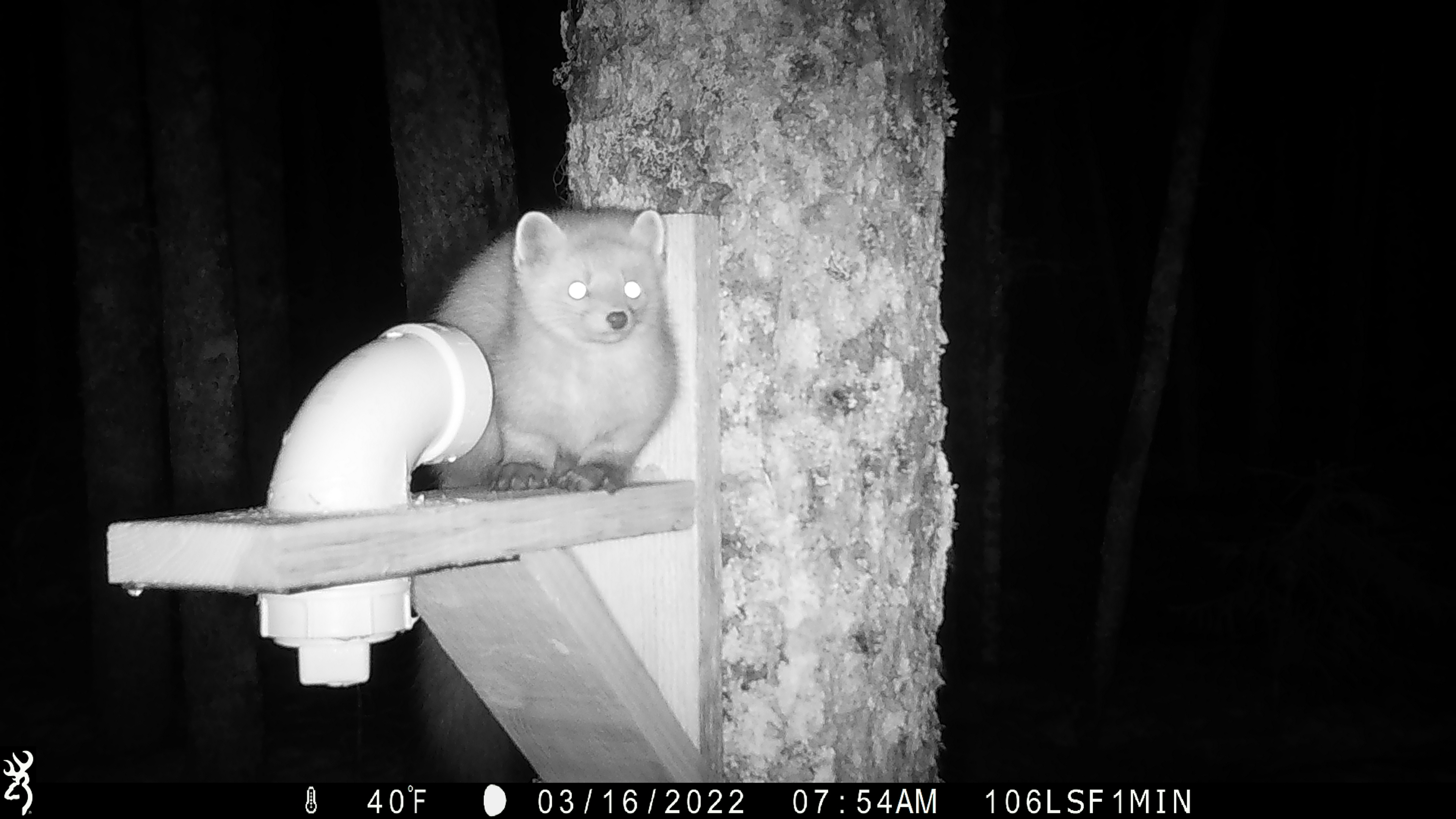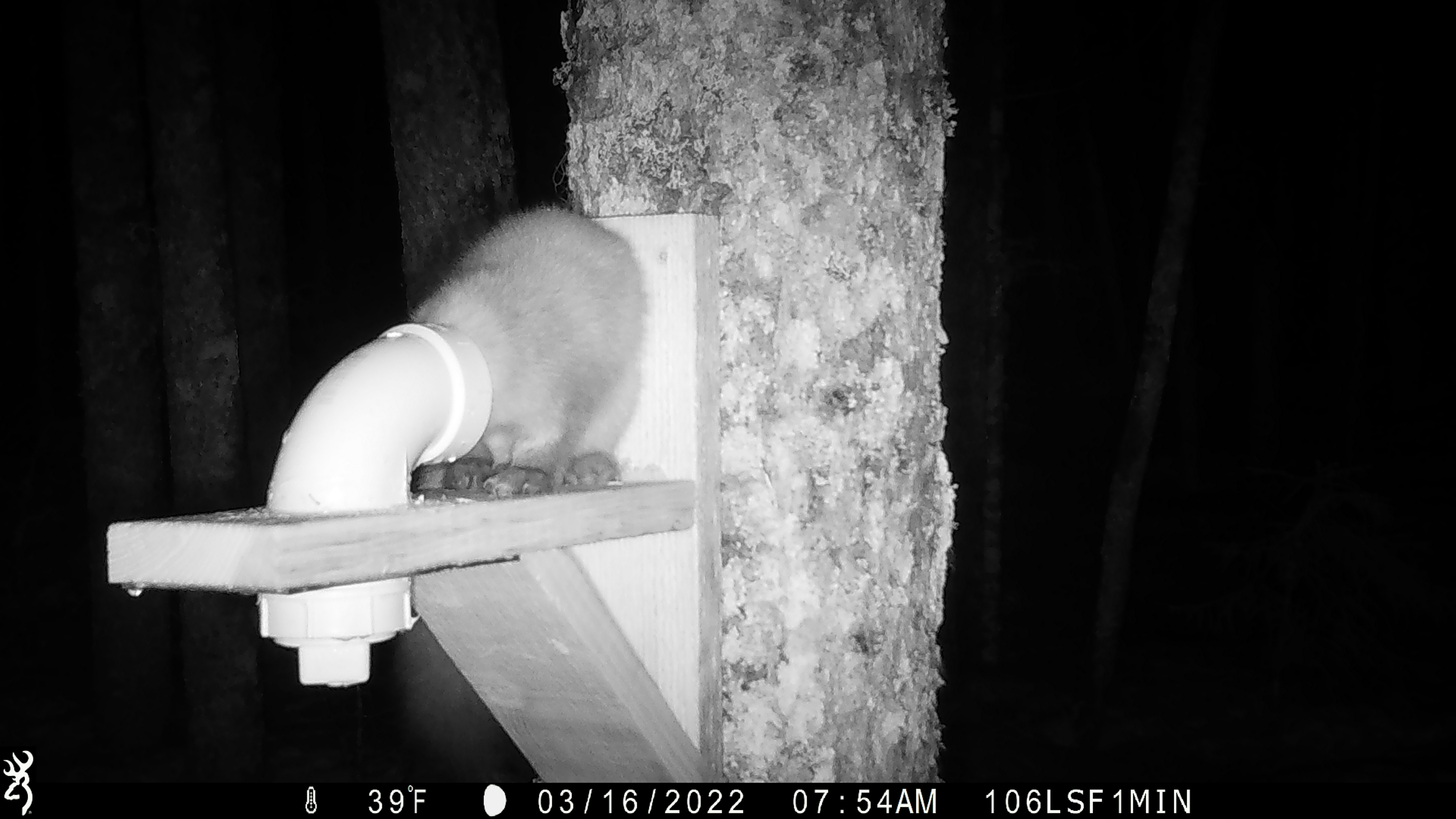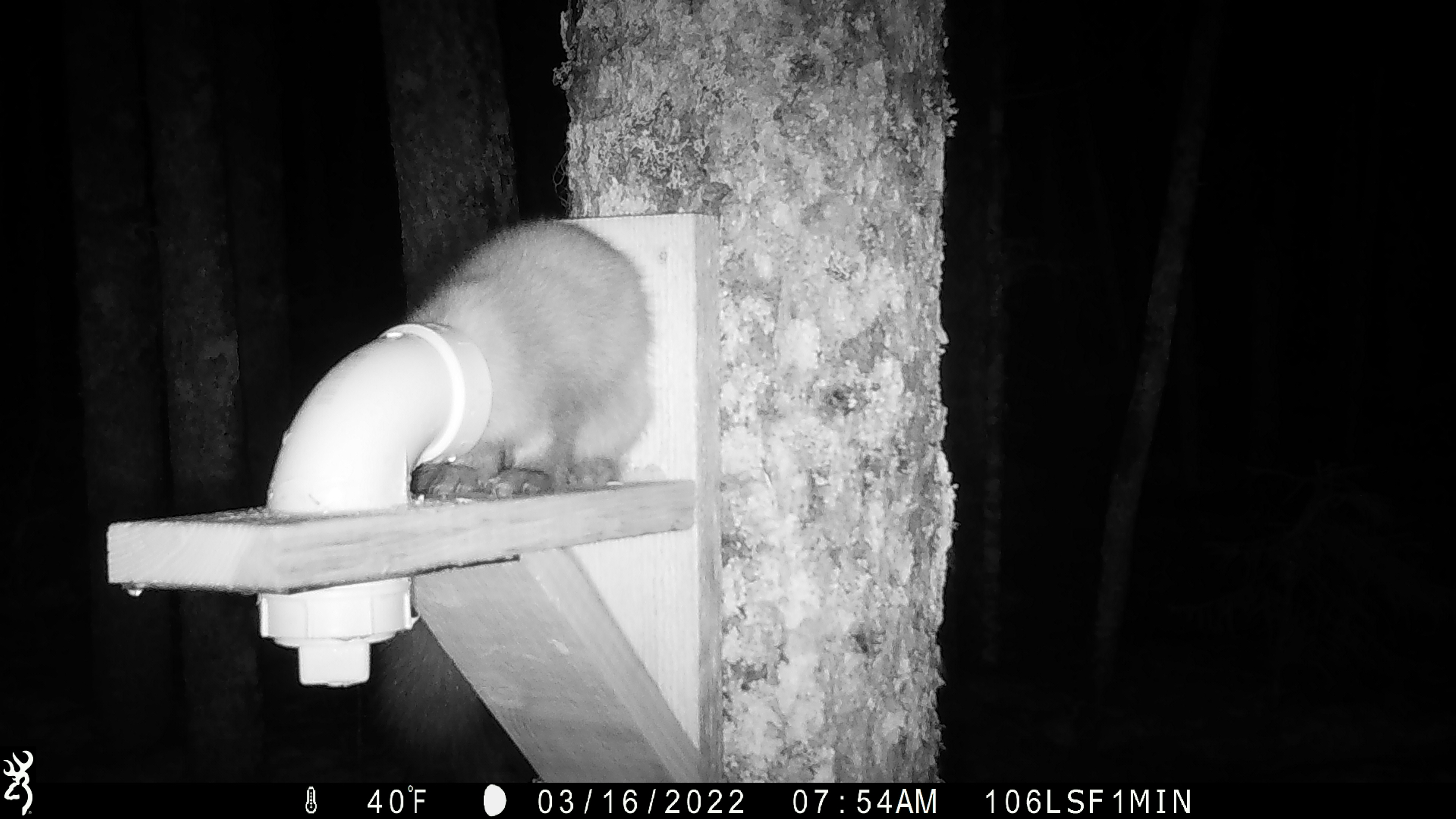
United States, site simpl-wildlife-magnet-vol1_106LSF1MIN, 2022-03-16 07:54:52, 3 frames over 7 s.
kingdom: Animalia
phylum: Chordata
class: Mammalia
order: Carnivora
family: Mustelidae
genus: Martes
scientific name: Martes americana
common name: american marten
American marten (Martes americana).